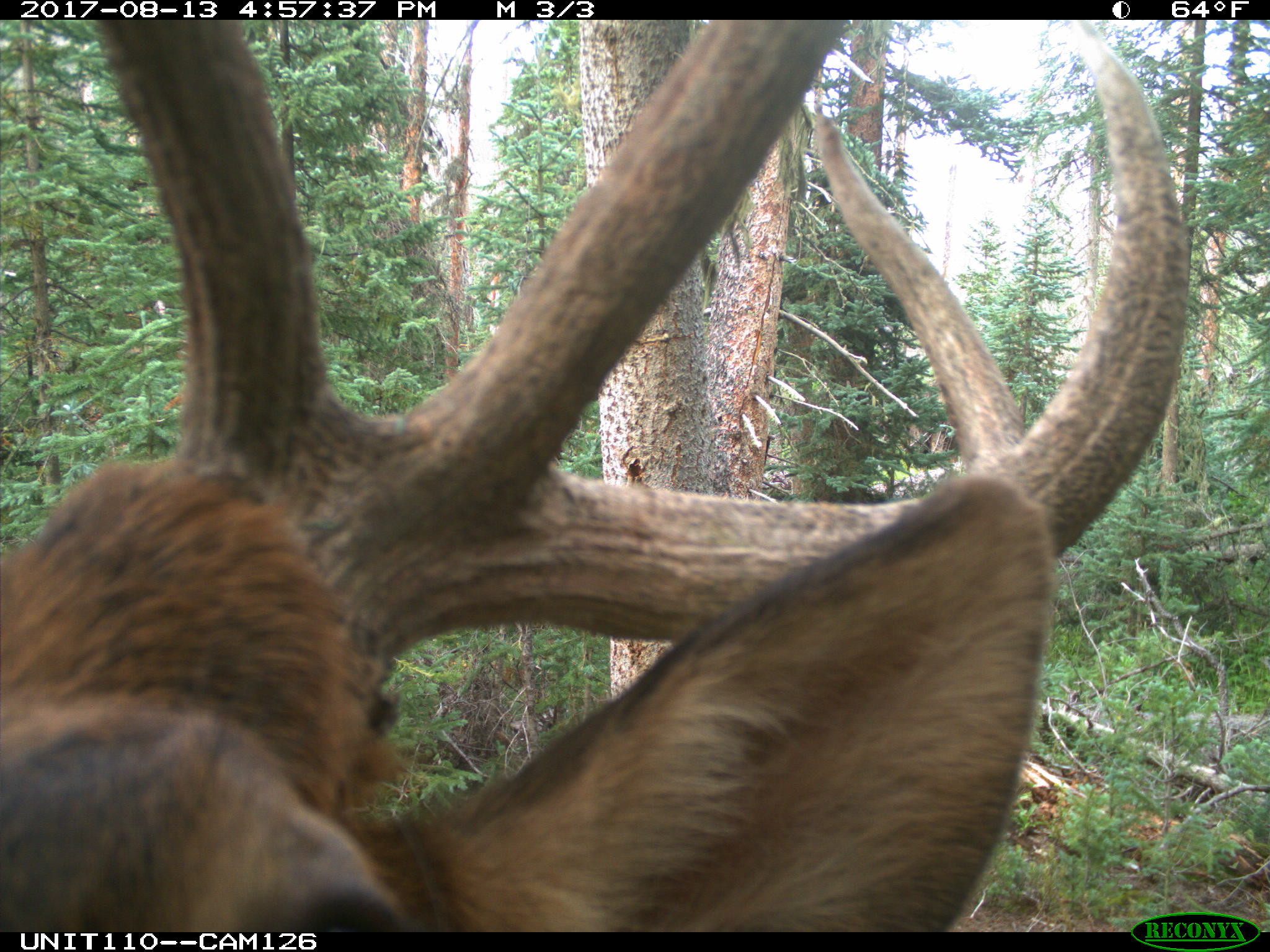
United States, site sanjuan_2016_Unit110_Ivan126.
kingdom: Animalia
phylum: Chordata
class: Mammalia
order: Artiodactyla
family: Cervidae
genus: Cervus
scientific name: Cervus elaphus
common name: red deer